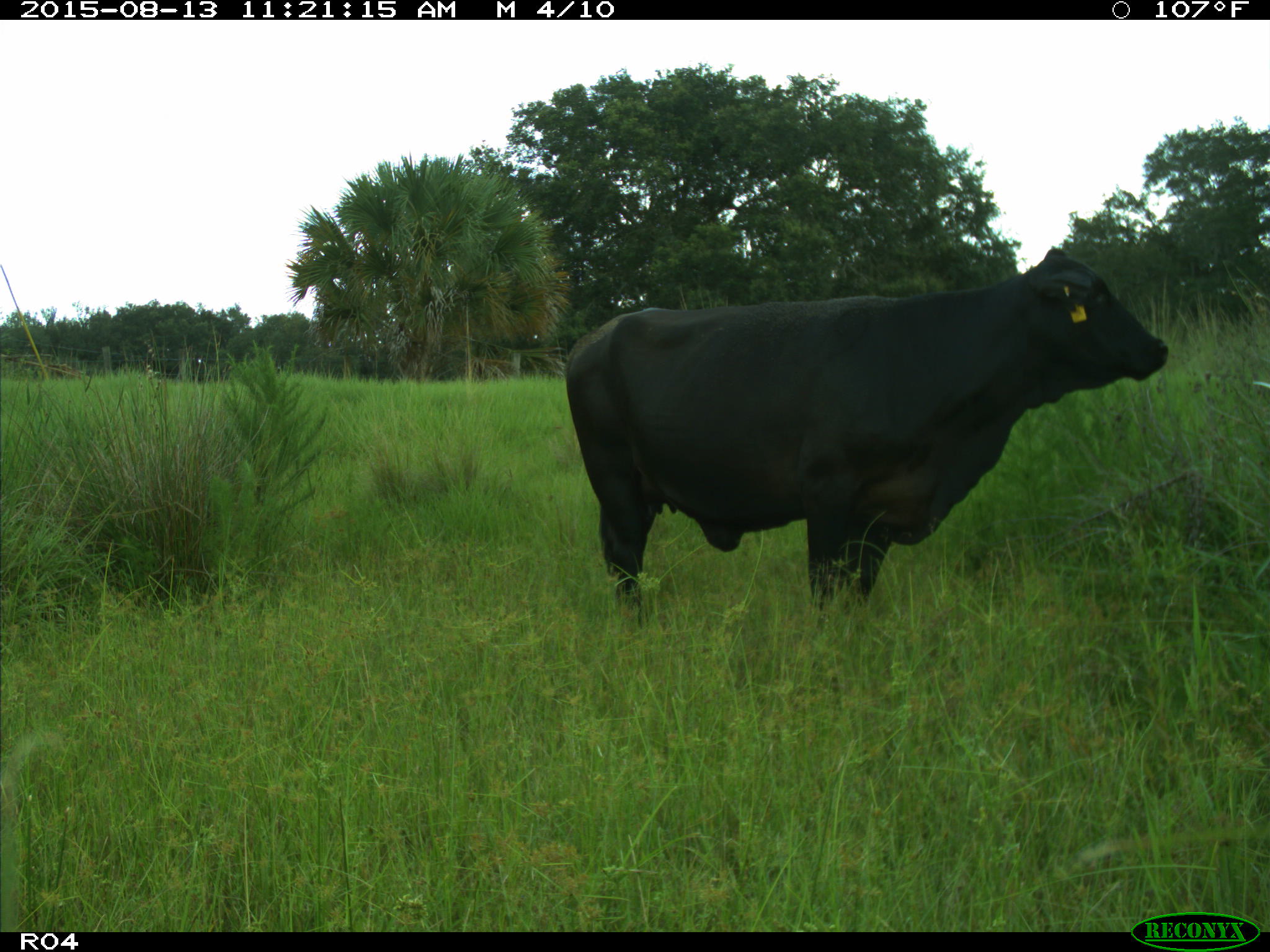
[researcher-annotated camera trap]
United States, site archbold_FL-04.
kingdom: Animalia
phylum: Chordata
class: Mammalia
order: Artiodactyla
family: Bovidae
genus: Bos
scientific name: Bos taurus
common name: domestic cow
Bos taurus (domestic cow).